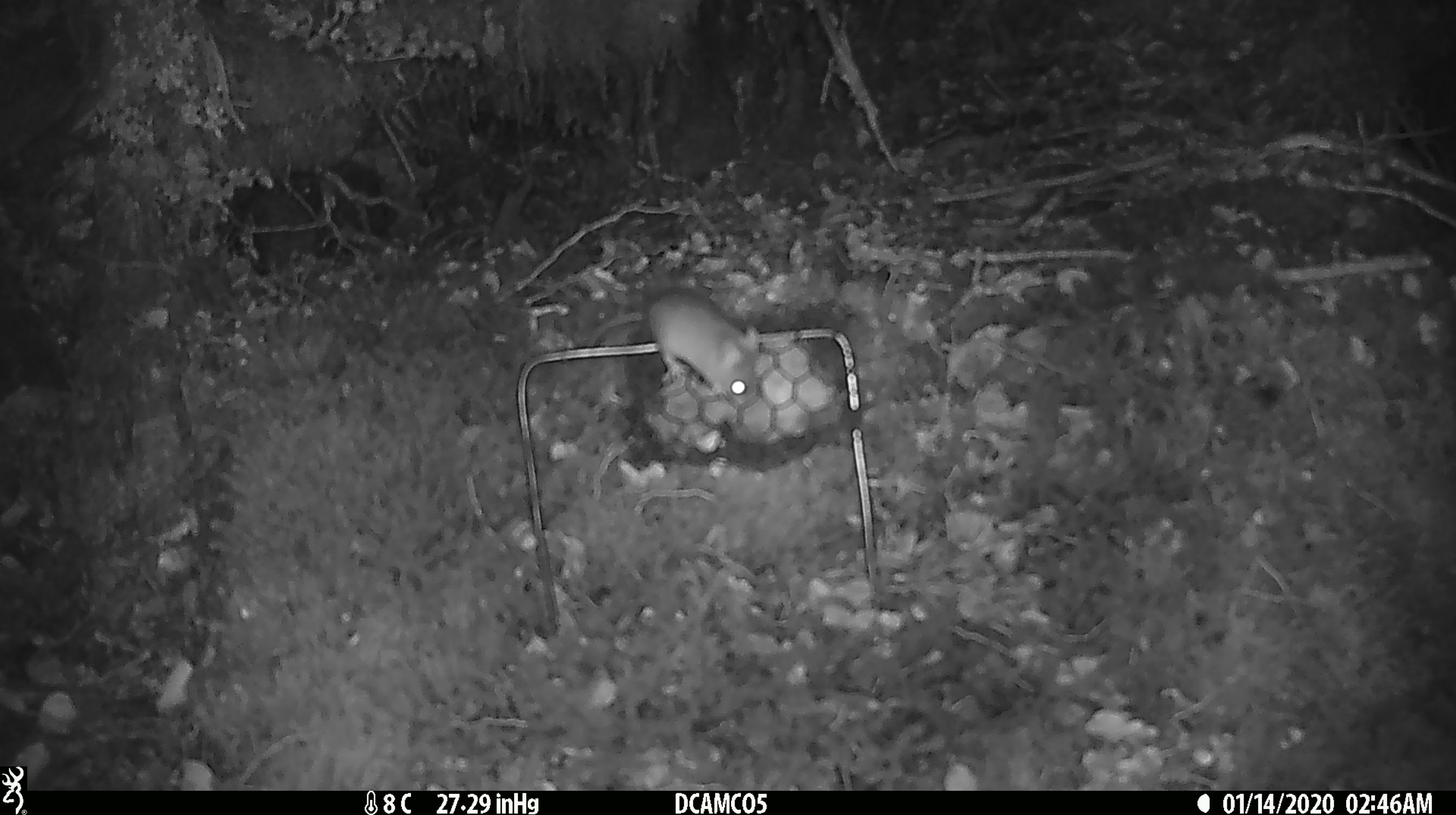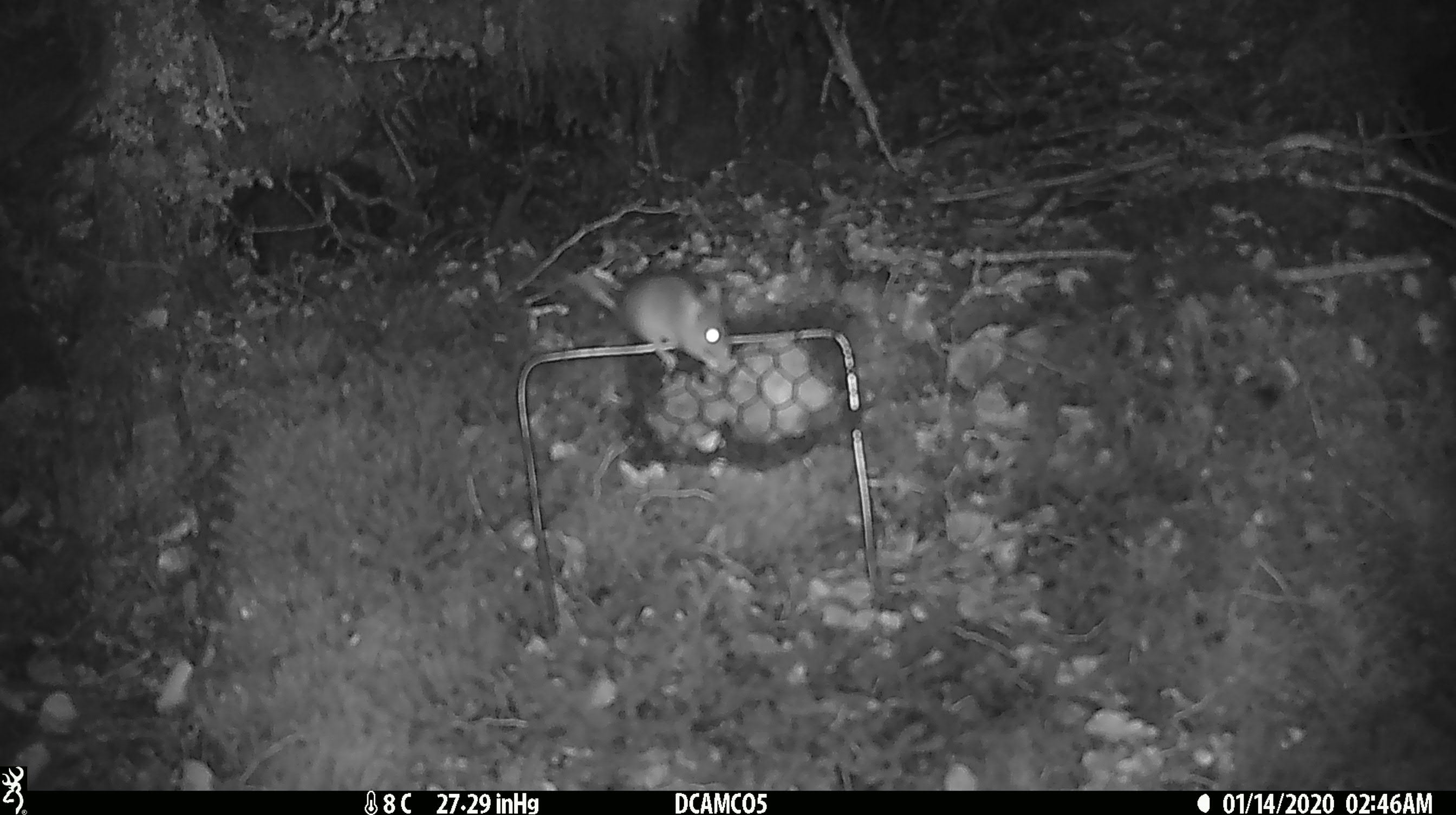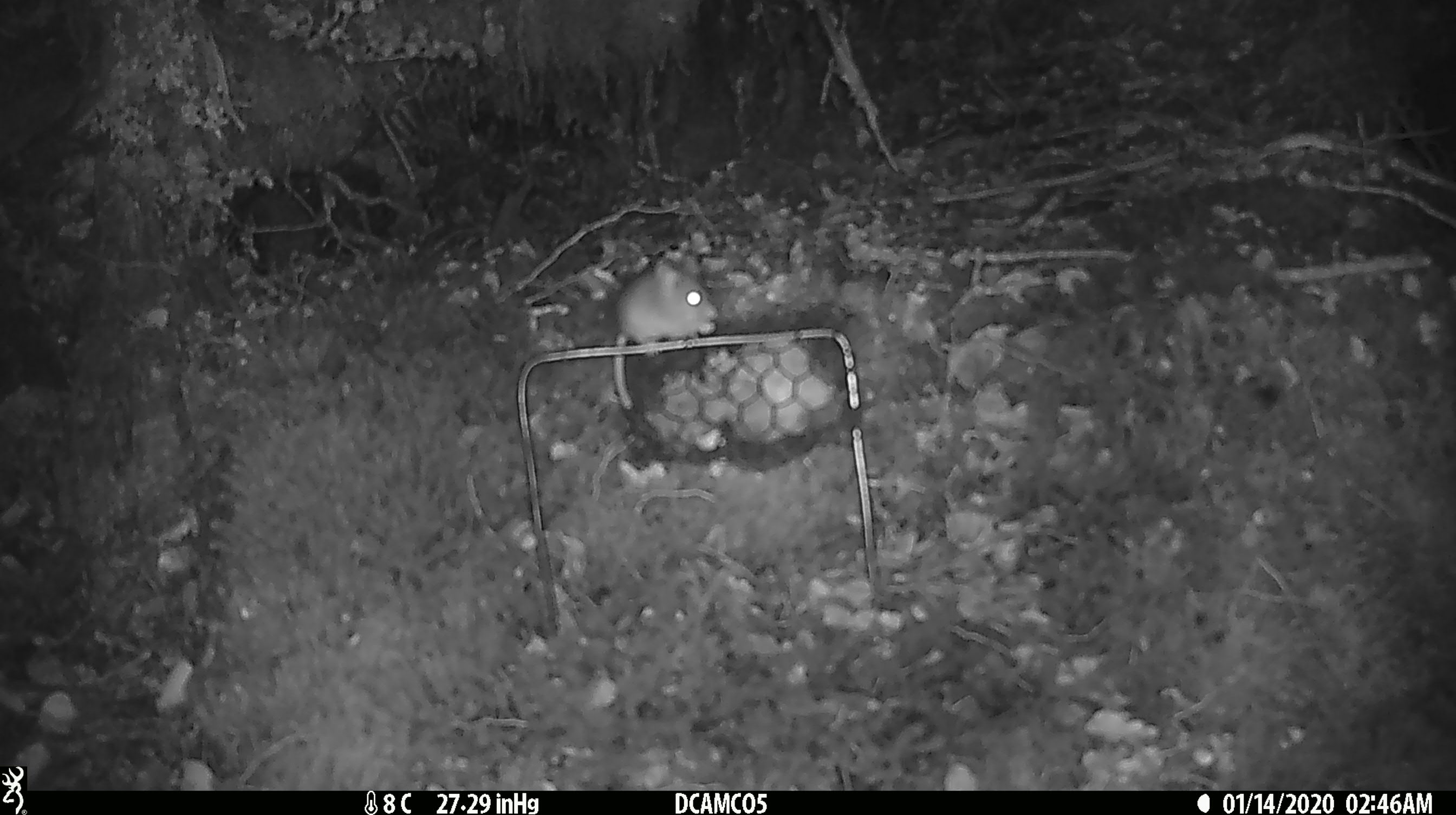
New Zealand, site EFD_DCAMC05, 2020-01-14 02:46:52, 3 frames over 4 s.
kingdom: Animalia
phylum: Chordata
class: Mammalia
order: Rodentia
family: Muridae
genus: Mus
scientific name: Mus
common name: mouse